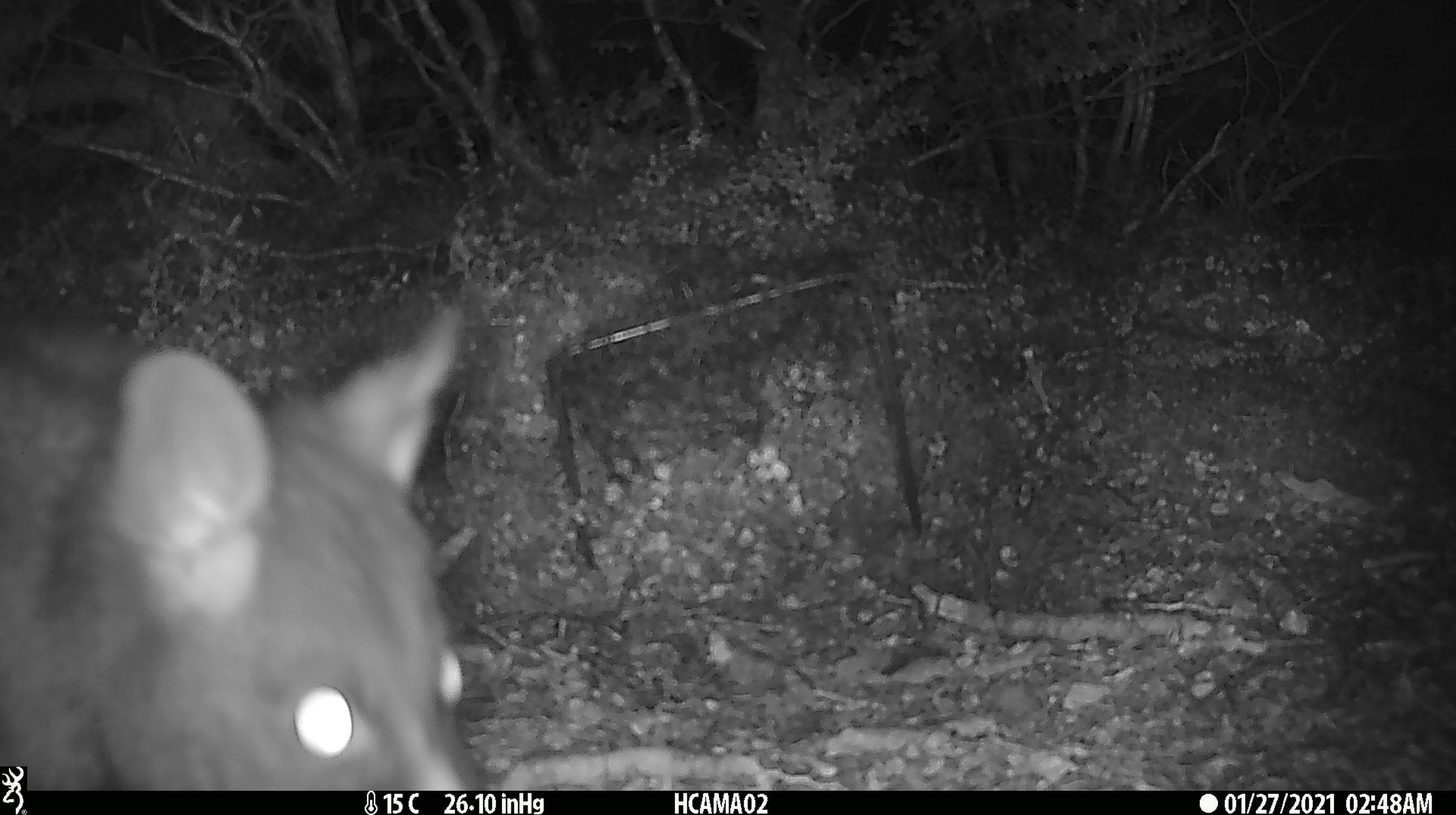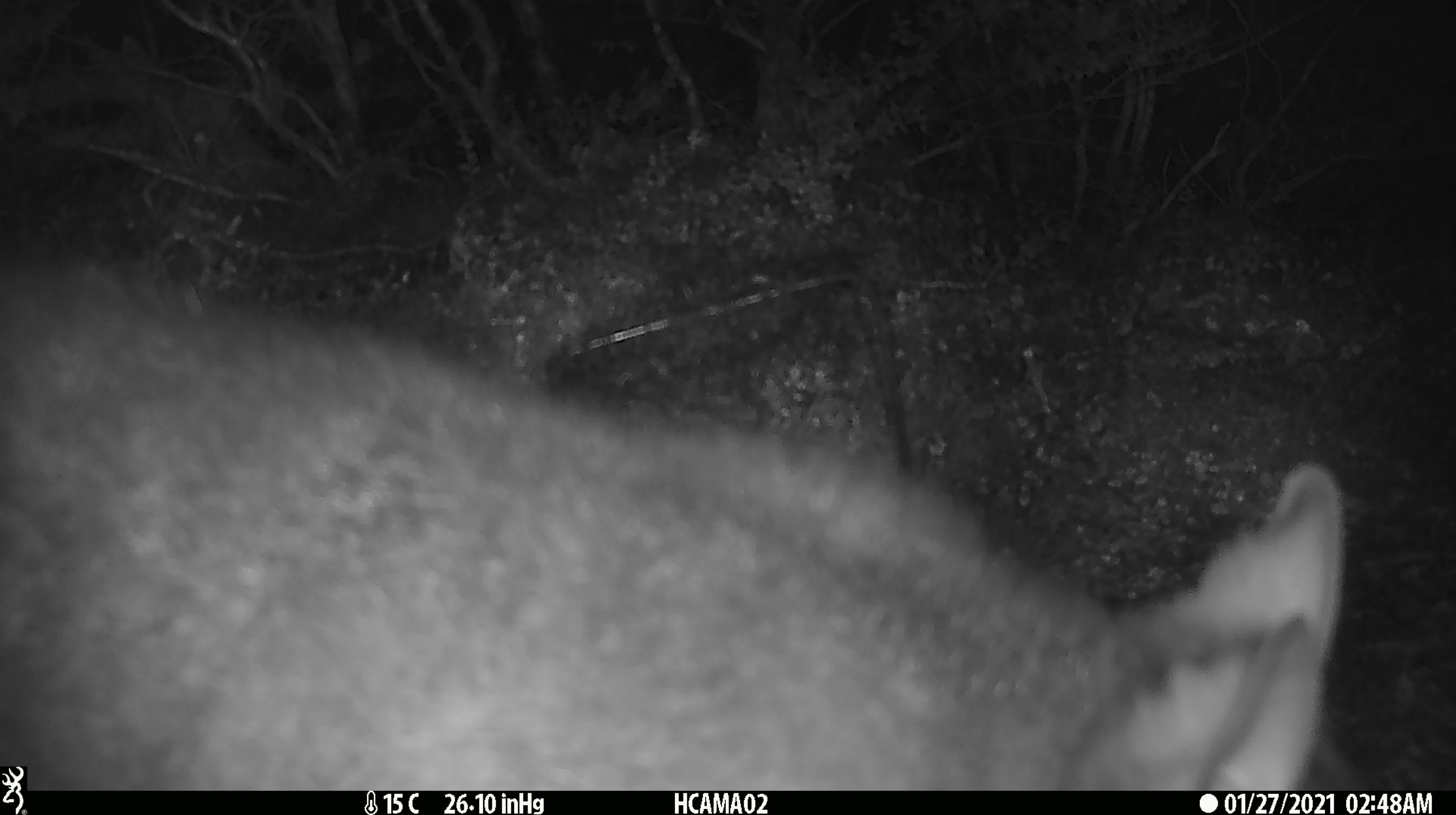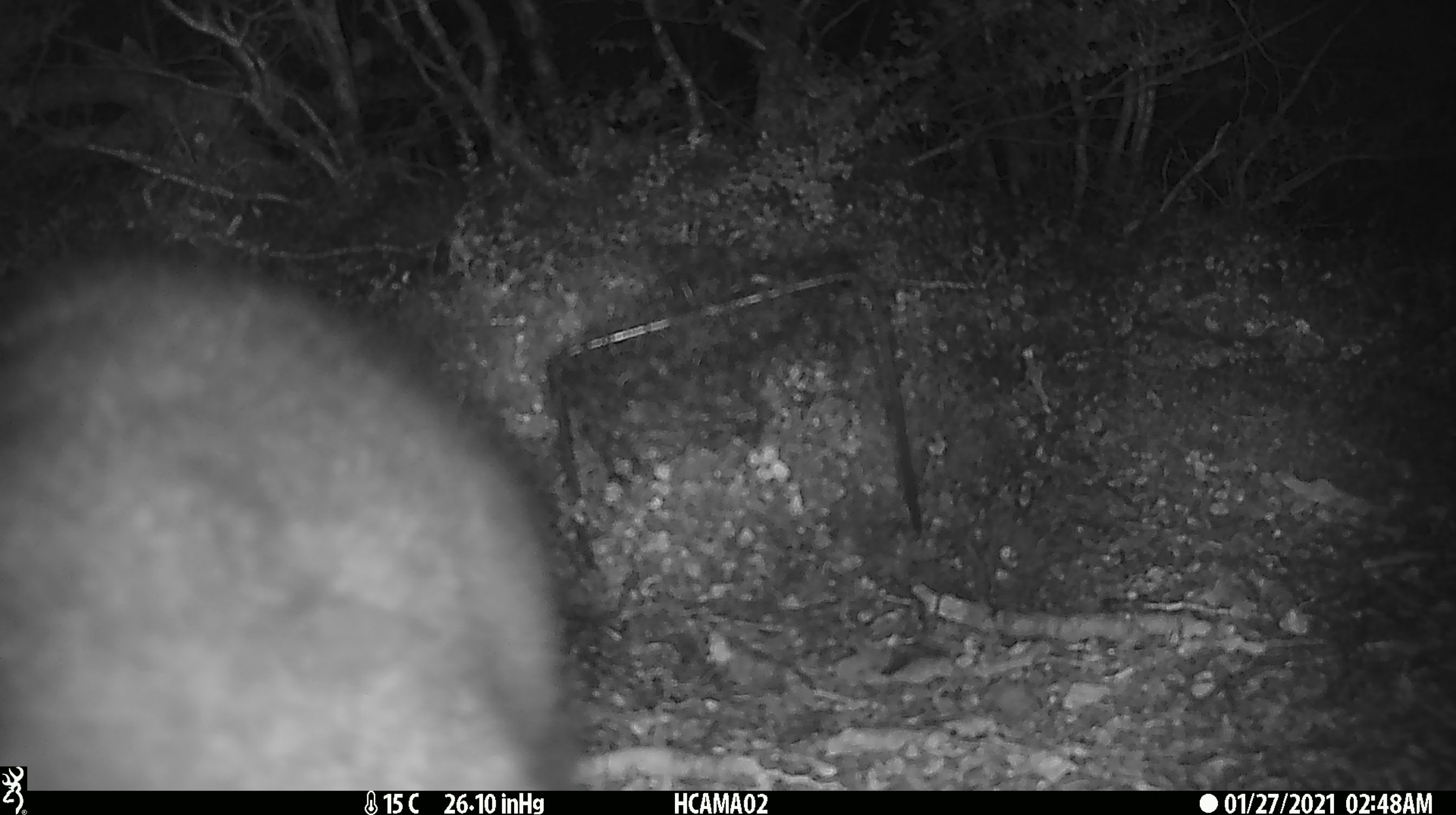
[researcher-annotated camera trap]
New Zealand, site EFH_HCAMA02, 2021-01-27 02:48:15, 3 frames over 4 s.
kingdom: Animalia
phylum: Chordata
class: Mammalia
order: Diprotodontia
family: Phalangeridae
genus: Trichosurus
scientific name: Trichosurus vulpecula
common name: common brushtail possum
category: possum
Possum (common brushtail possum) (Trichosurus vulpecula).